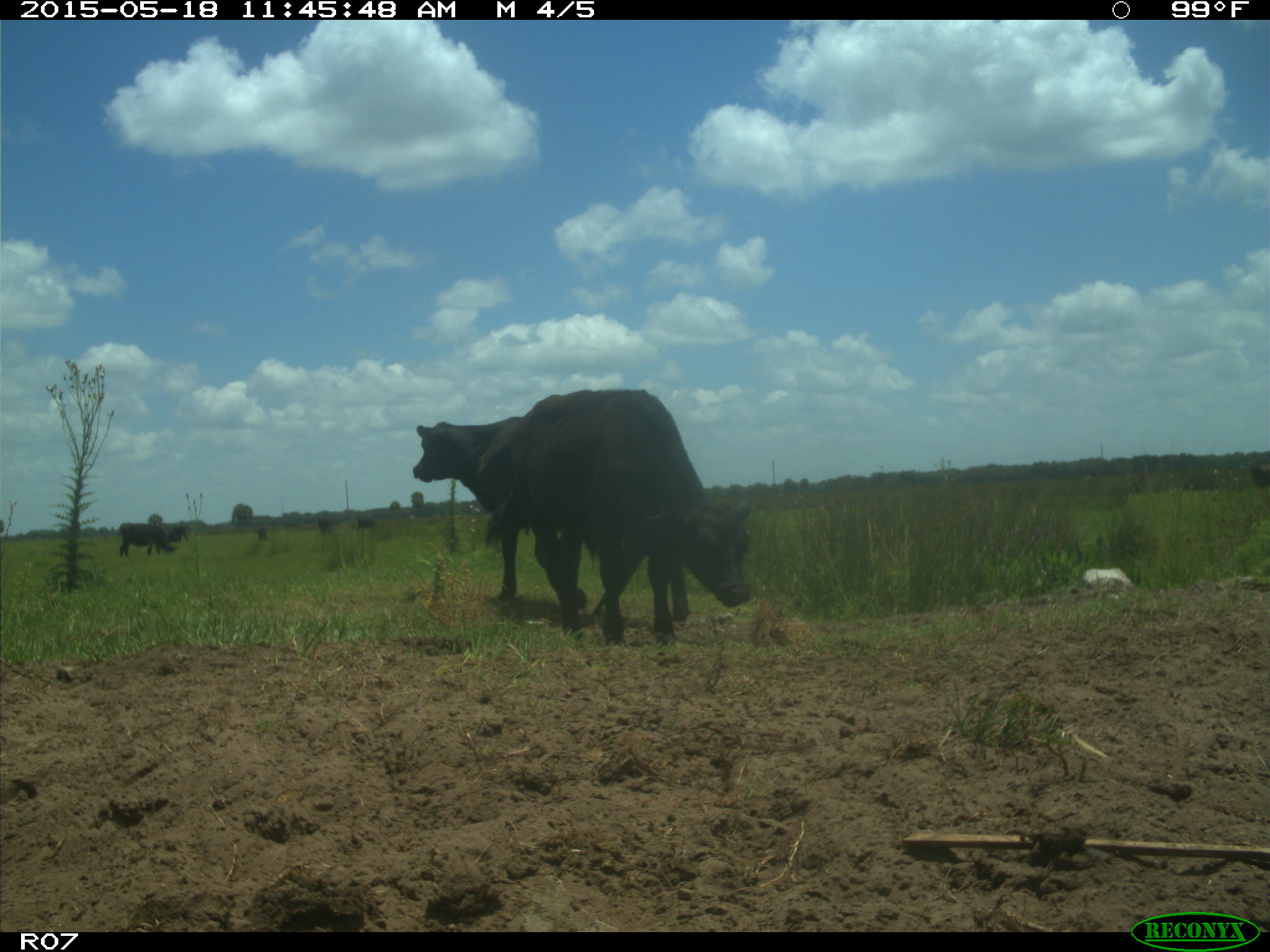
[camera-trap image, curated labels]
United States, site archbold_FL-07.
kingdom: Animalia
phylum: Chordata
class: Mammalia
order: Artiodactyla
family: Bovidae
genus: Bos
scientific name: Bos taurus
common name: domestic cow